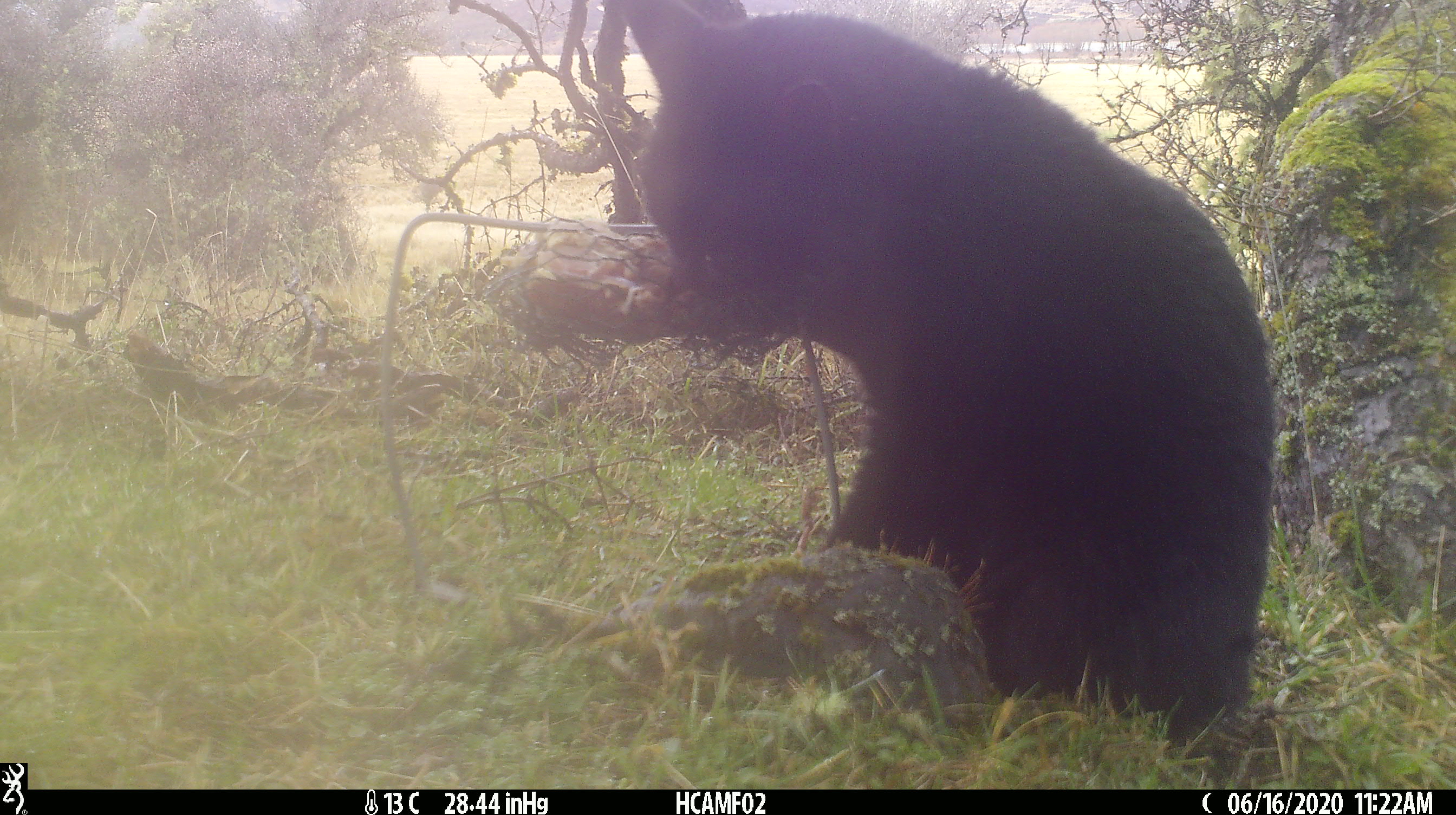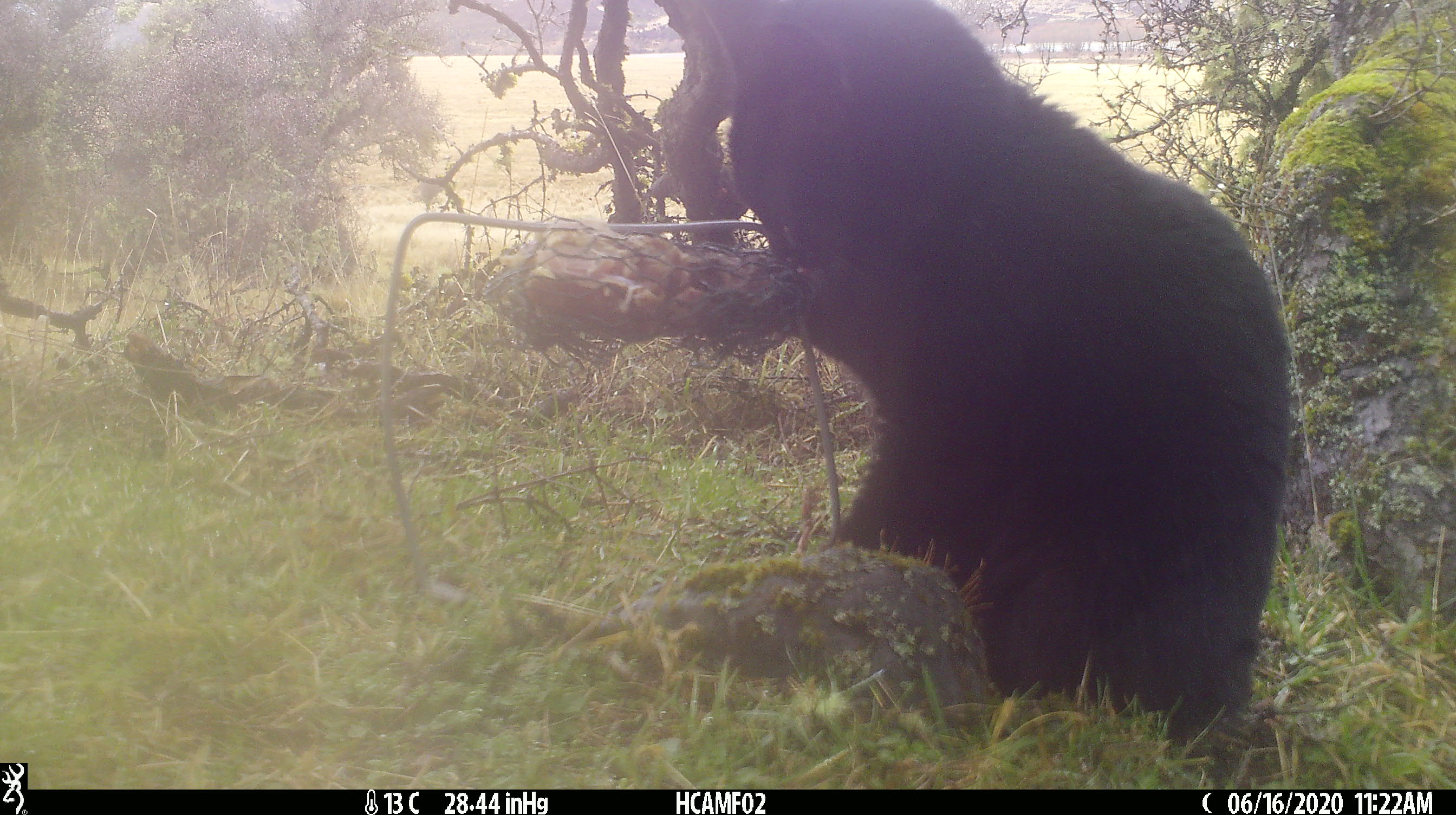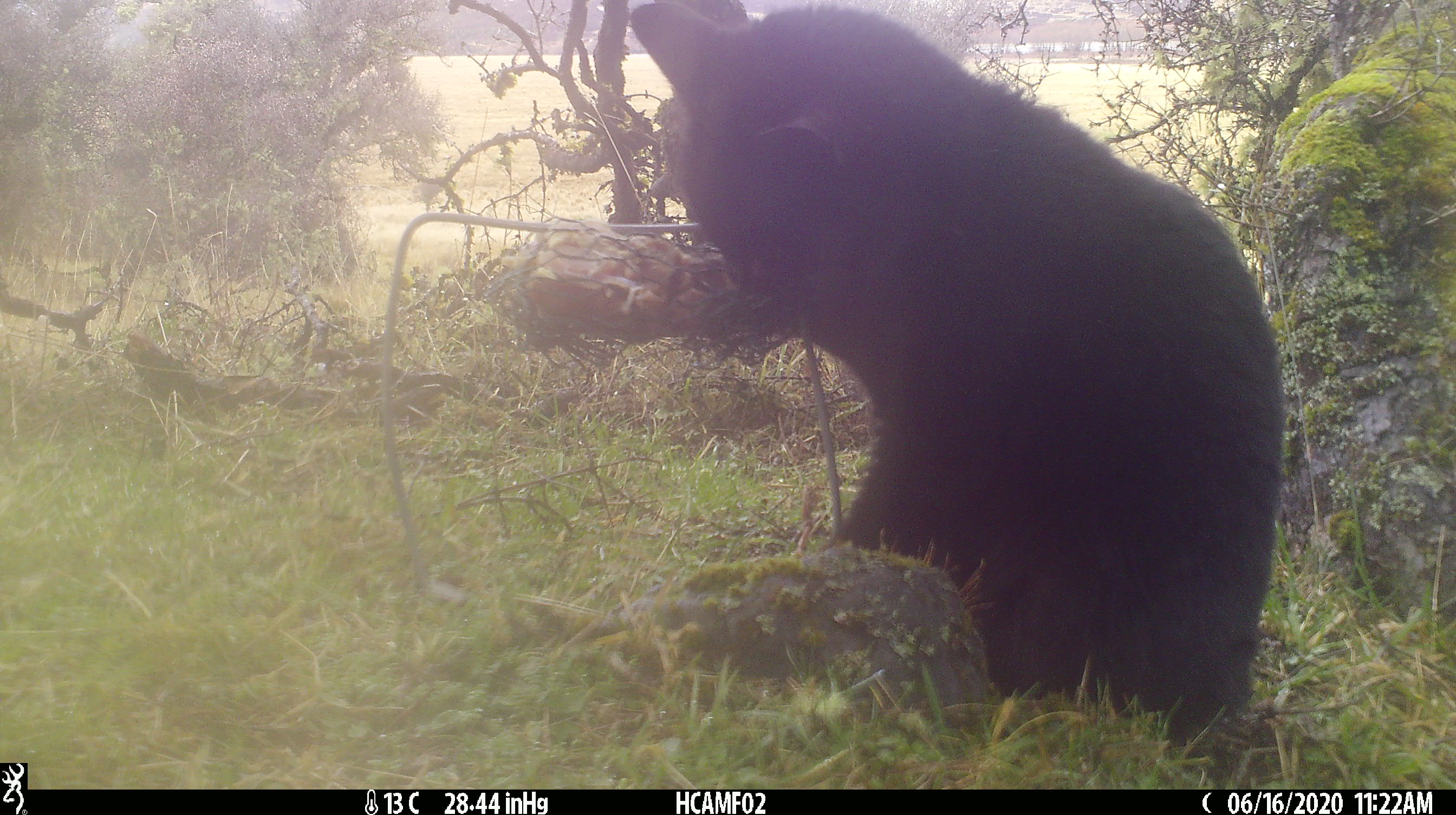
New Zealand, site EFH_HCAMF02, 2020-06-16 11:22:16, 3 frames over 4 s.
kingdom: Animalia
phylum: Chordata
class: Mammalia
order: Carnivora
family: Felidae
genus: Felis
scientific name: Felis catus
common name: domestic cat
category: cat